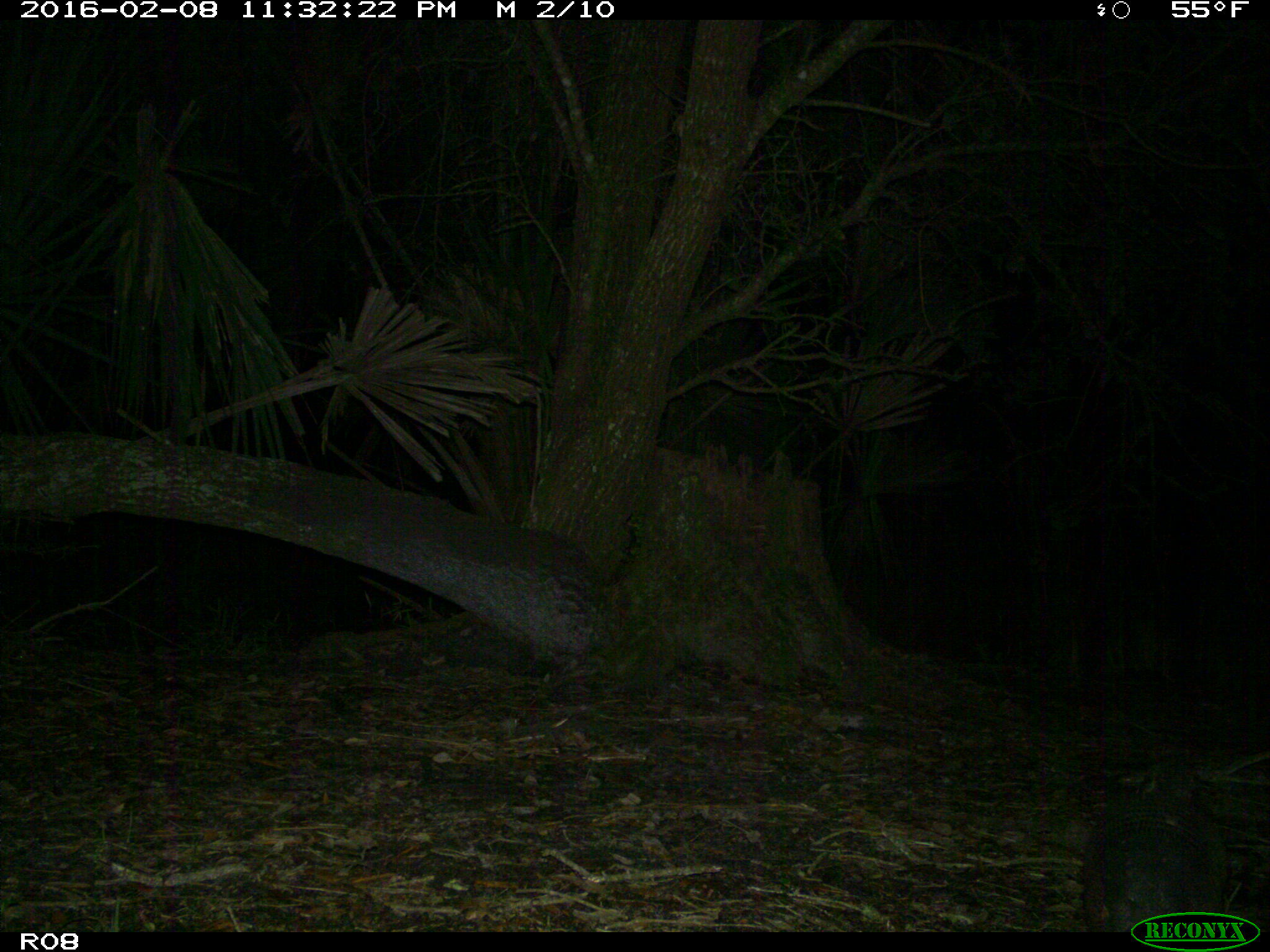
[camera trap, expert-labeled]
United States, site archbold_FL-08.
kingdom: Animalia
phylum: Chordata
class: Mammalia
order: Cingulata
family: Dasypodidae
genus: Dasypus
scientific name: Dasypus novemcinctus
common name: nine-banded armadillo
Dasypus novemcinctus (nine-banded armadillo).